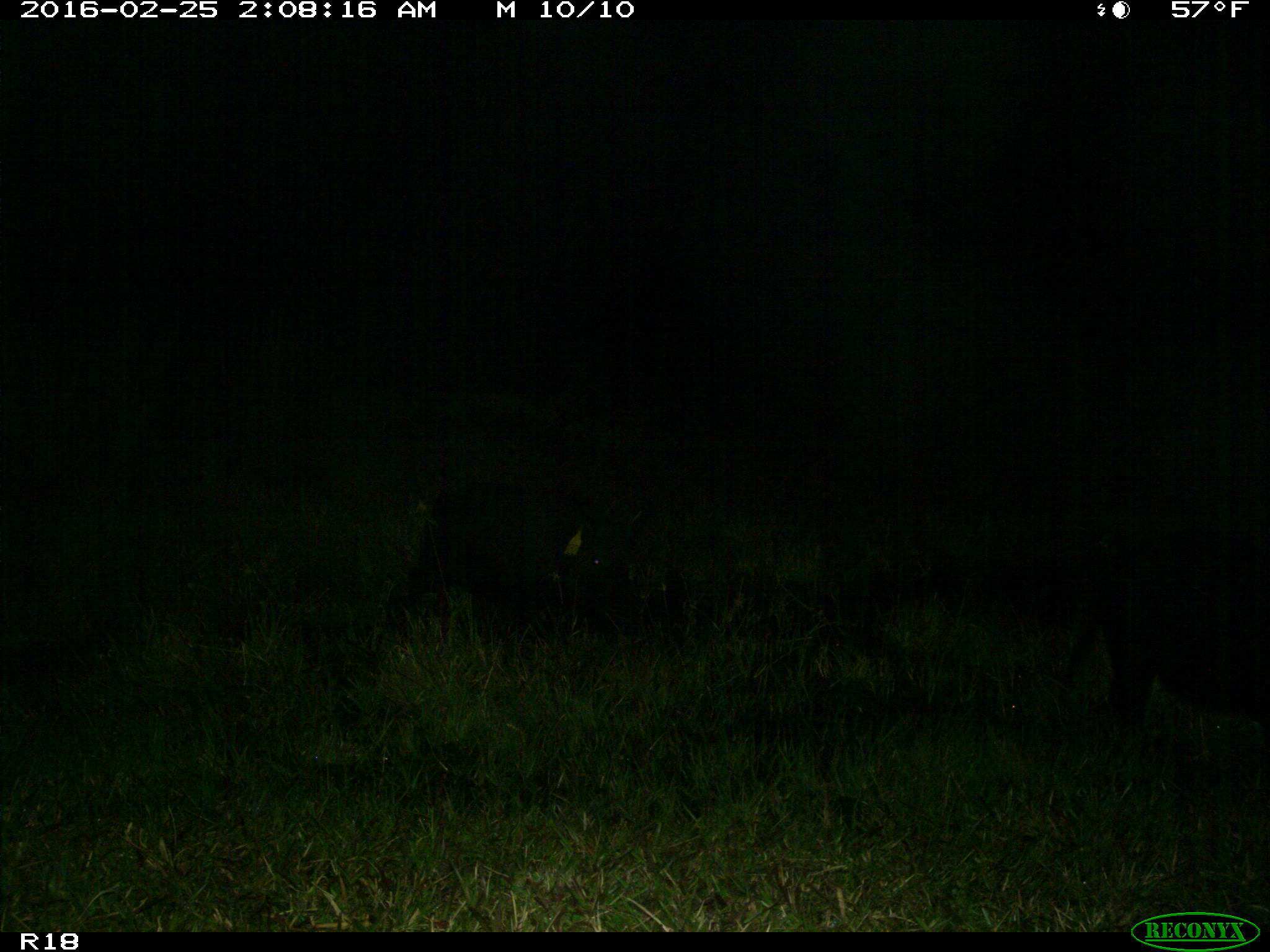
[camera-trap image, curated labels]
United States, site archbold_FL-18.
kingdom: Animalia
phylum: Chordata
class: Mammalia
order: Artiodactyla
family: Suidae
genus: Sus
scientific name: Sus scrofa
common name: wild boar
Sus scrofa (wild boar).